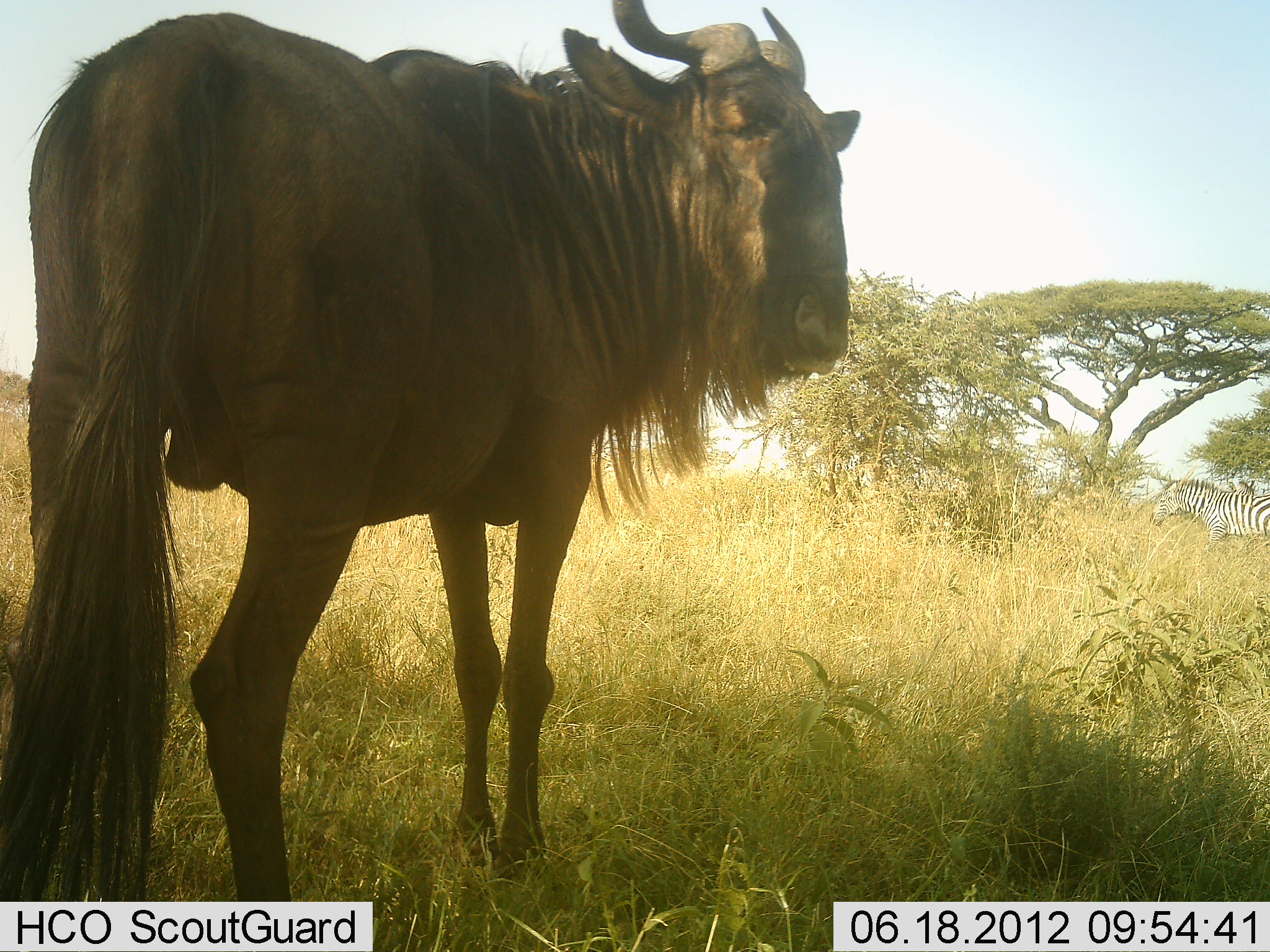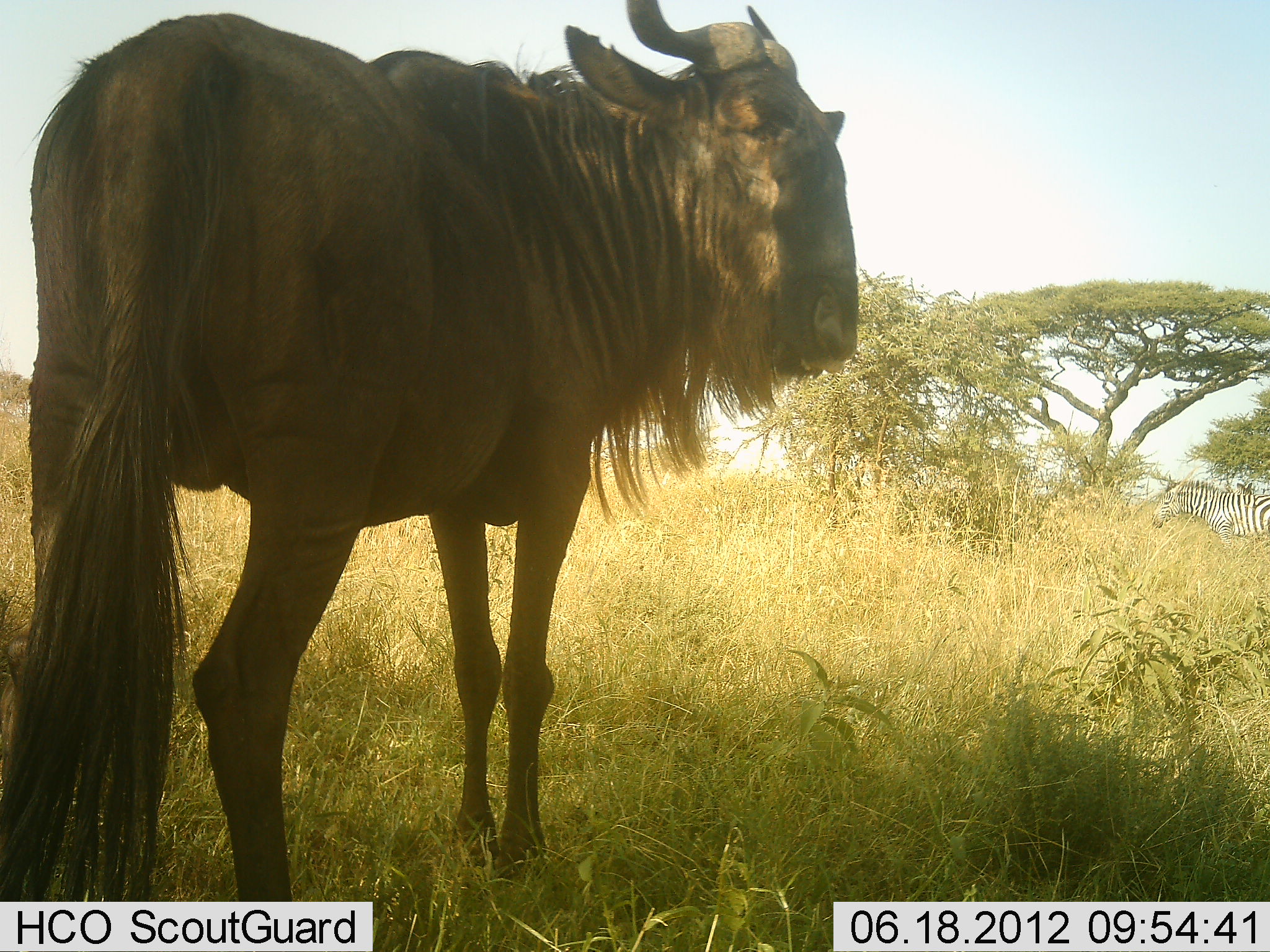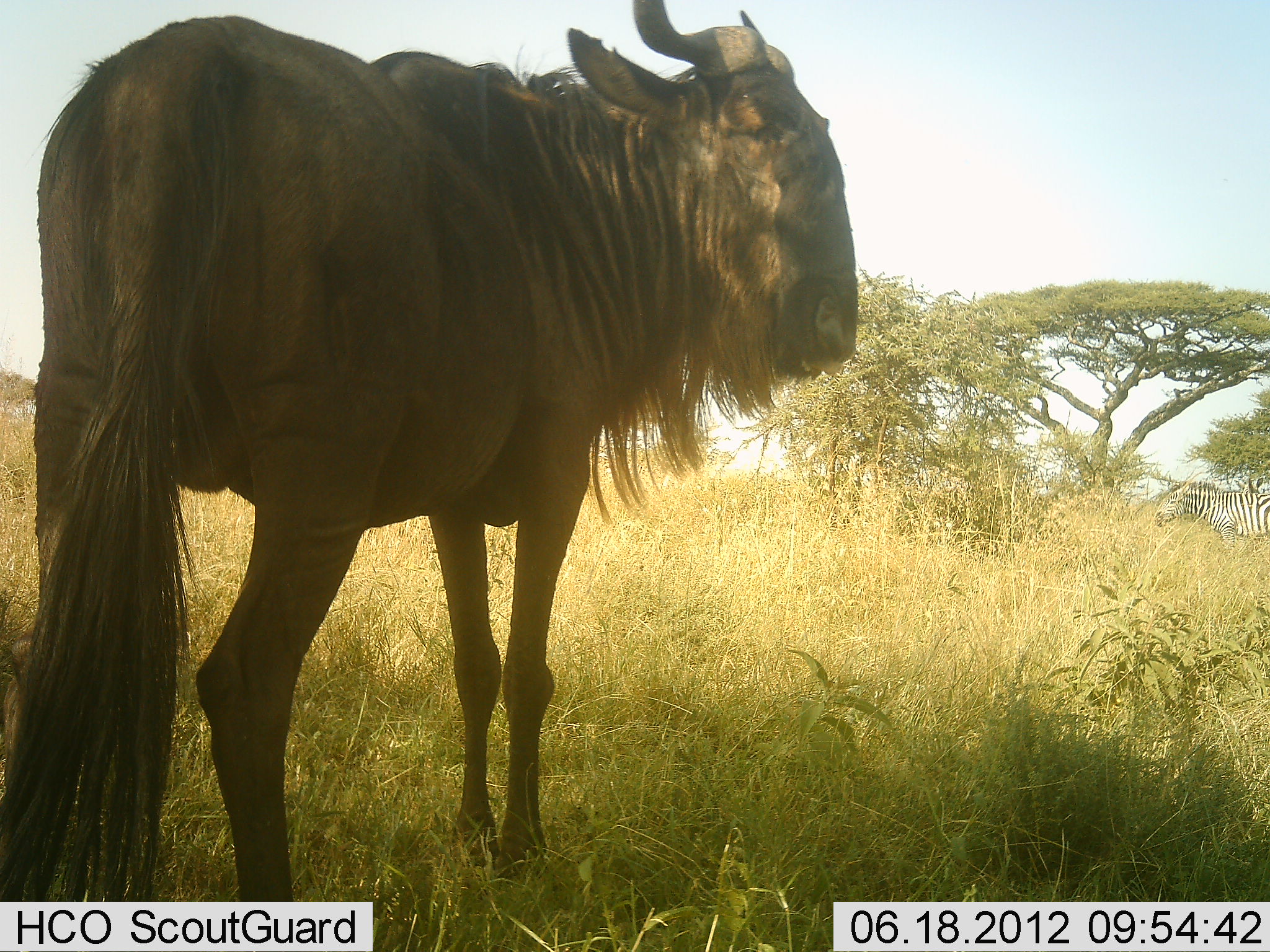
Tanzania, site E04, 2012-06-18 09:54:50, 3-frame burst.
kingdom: Animalia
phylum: Chordata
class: Mammalia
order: Artiodactyla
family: Bovidae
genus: Connochaetes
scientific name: Connochaetes taurinus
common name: blue wildebeest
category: wildebeest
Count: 1.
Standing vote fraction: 100%.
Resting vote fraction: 0%.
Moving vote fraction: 0%.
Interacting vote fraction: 0%.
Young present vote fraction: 0%.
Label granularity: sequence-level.